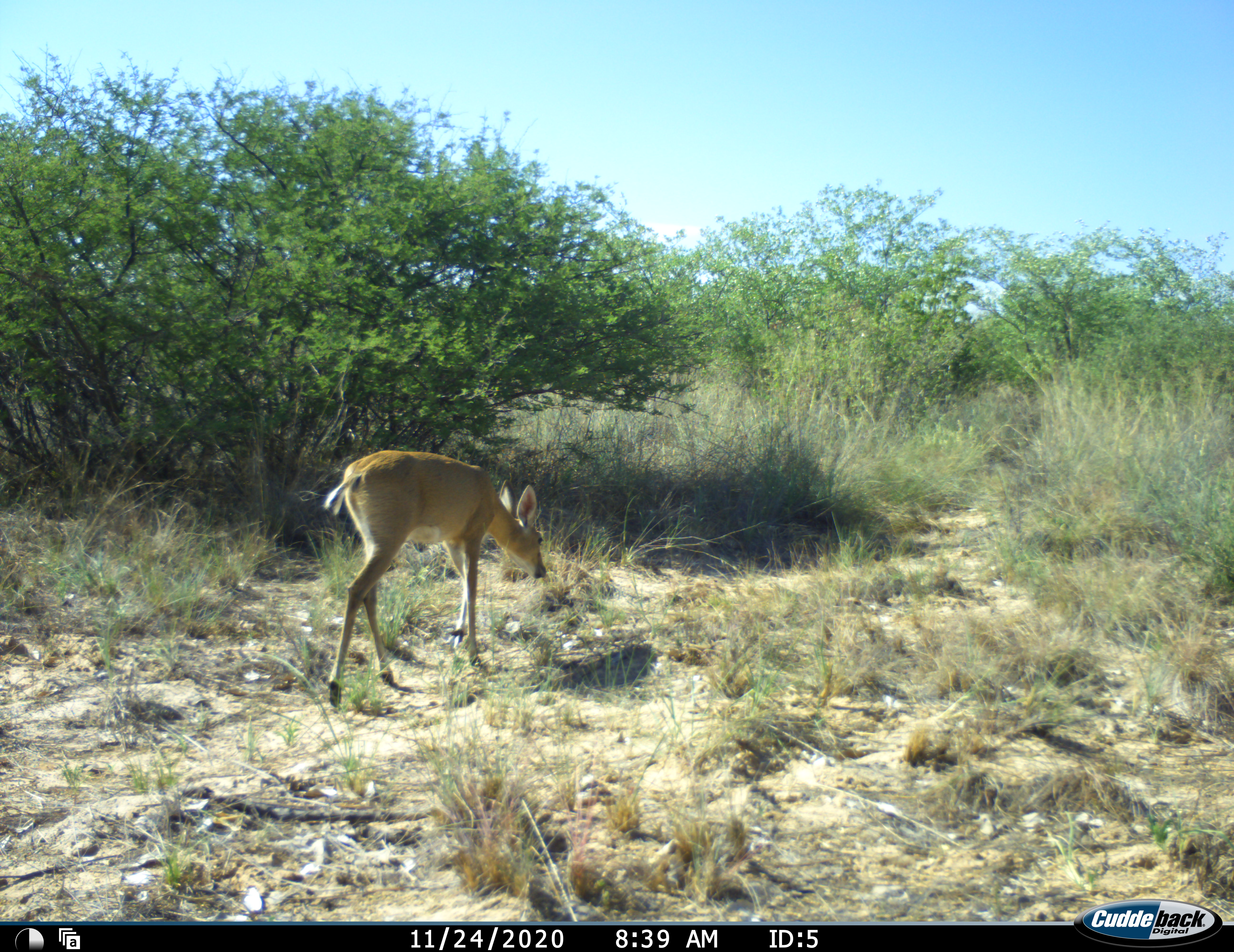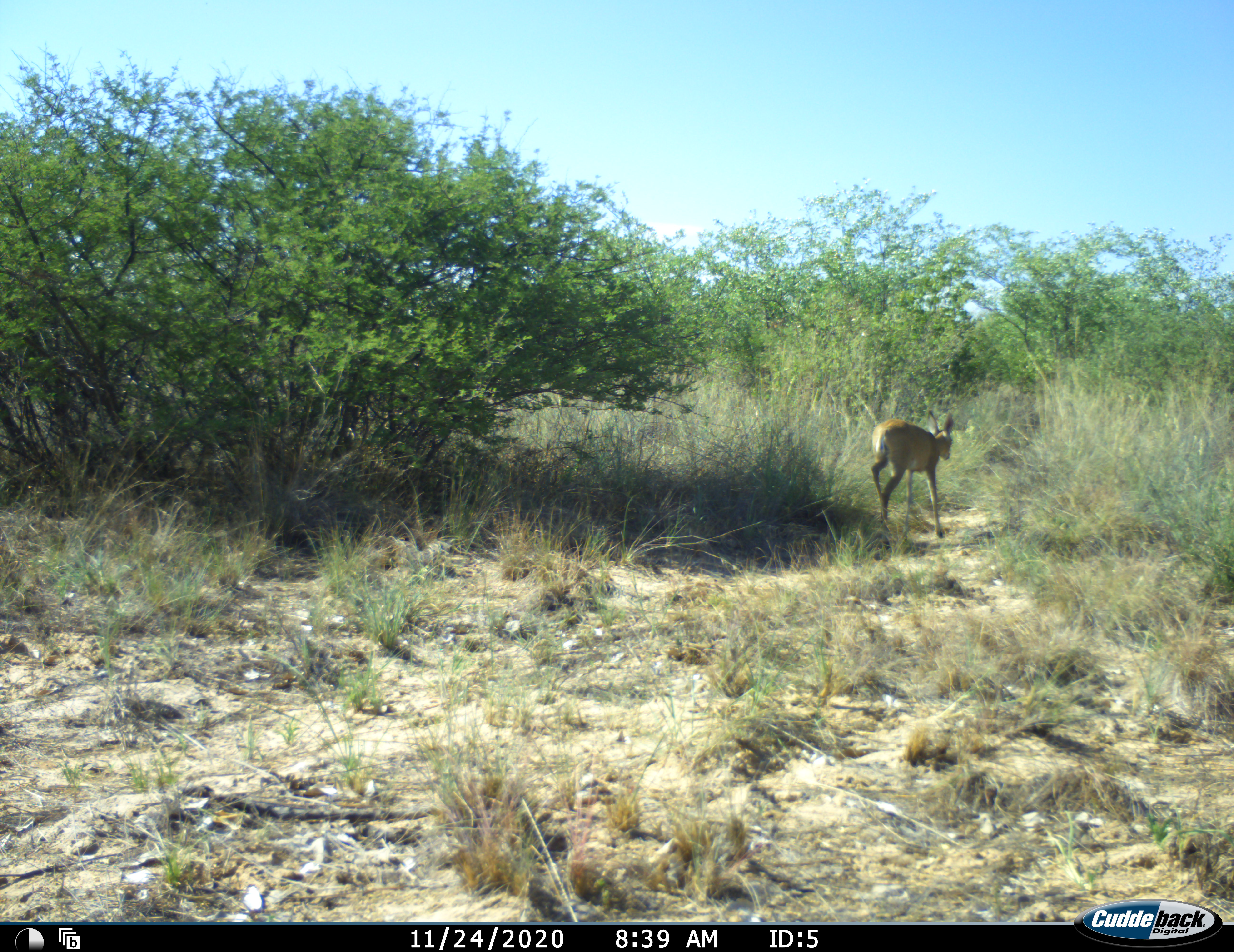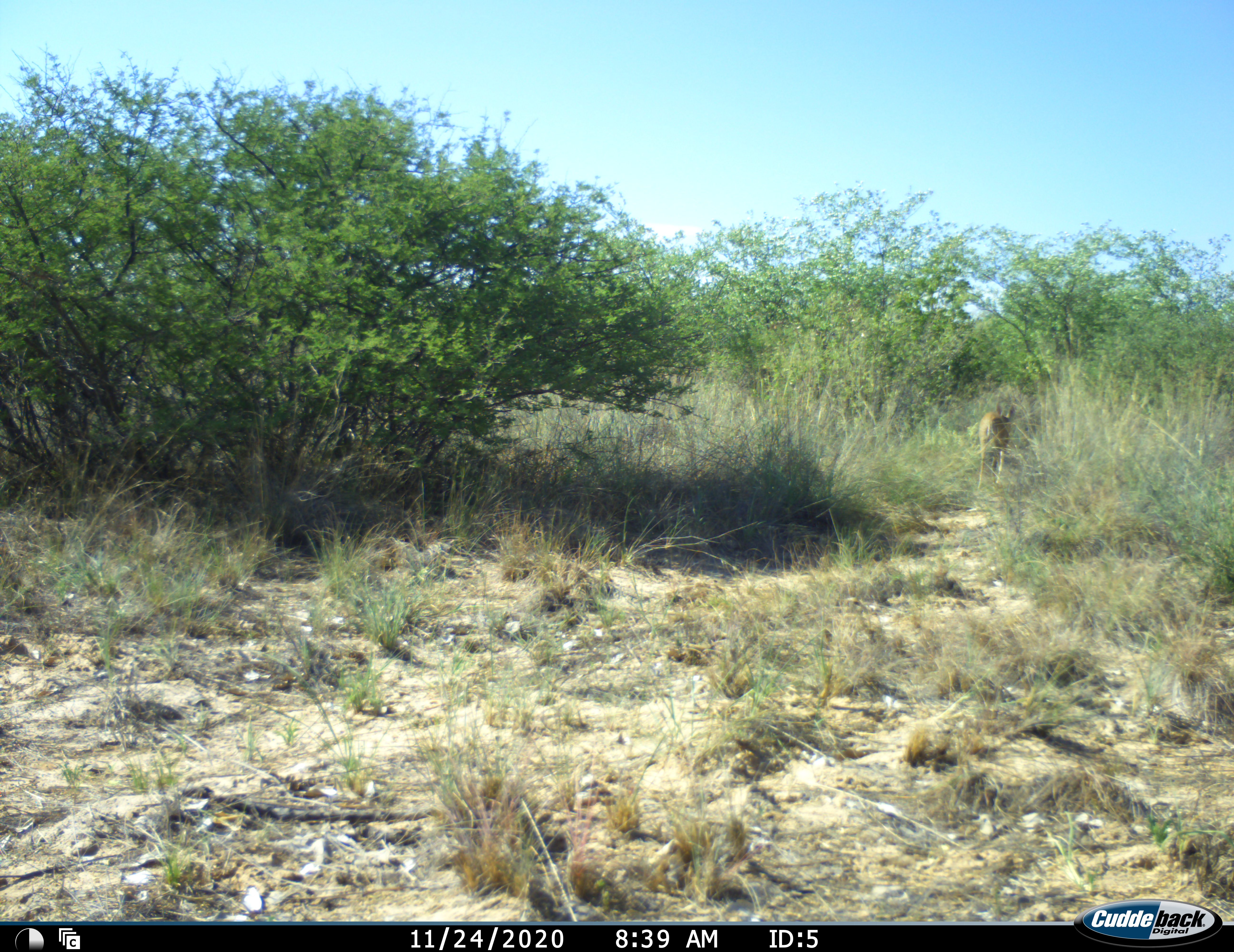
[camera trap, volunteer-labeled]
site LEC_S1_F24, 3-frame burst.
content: unidentified animal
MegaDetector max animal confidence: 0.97